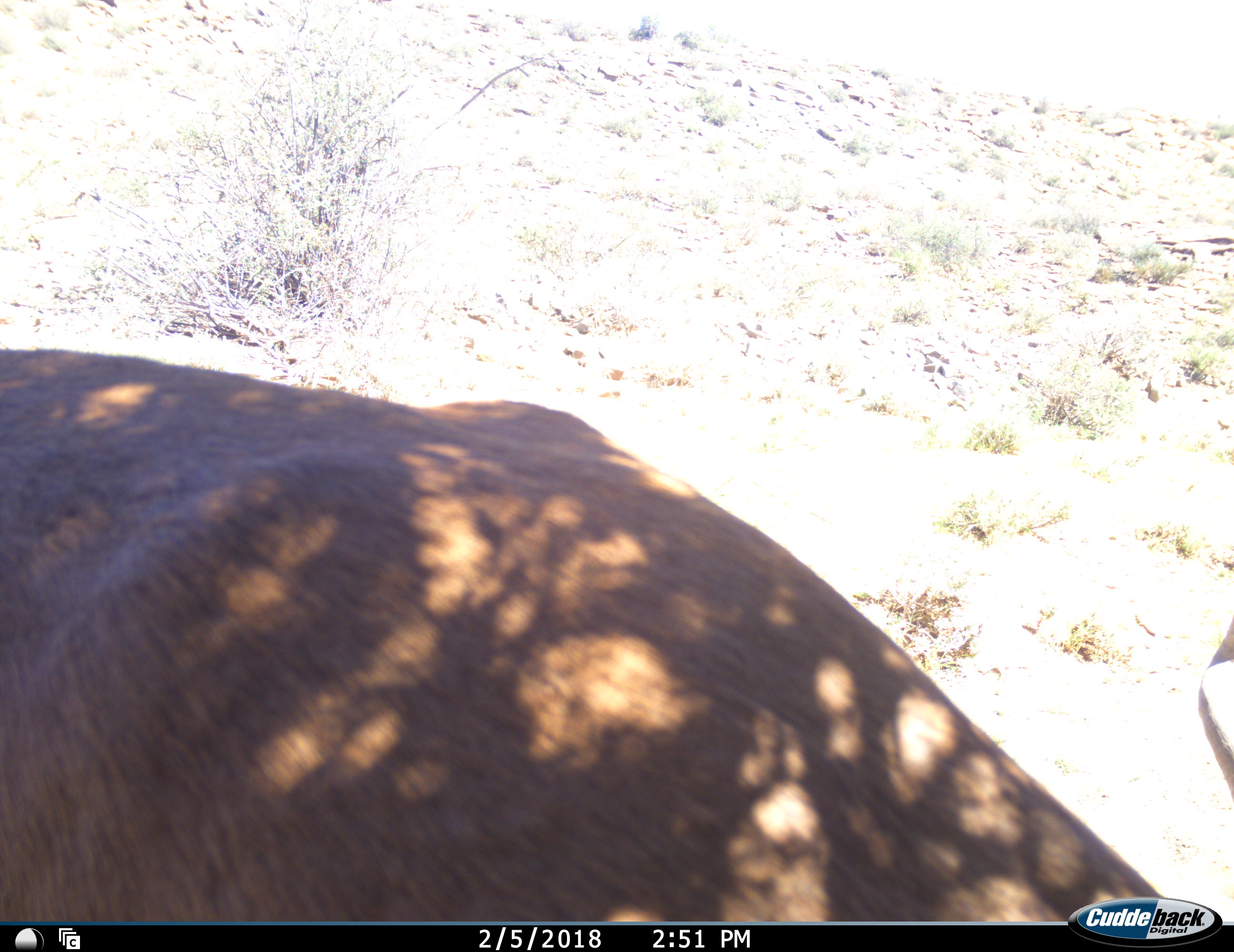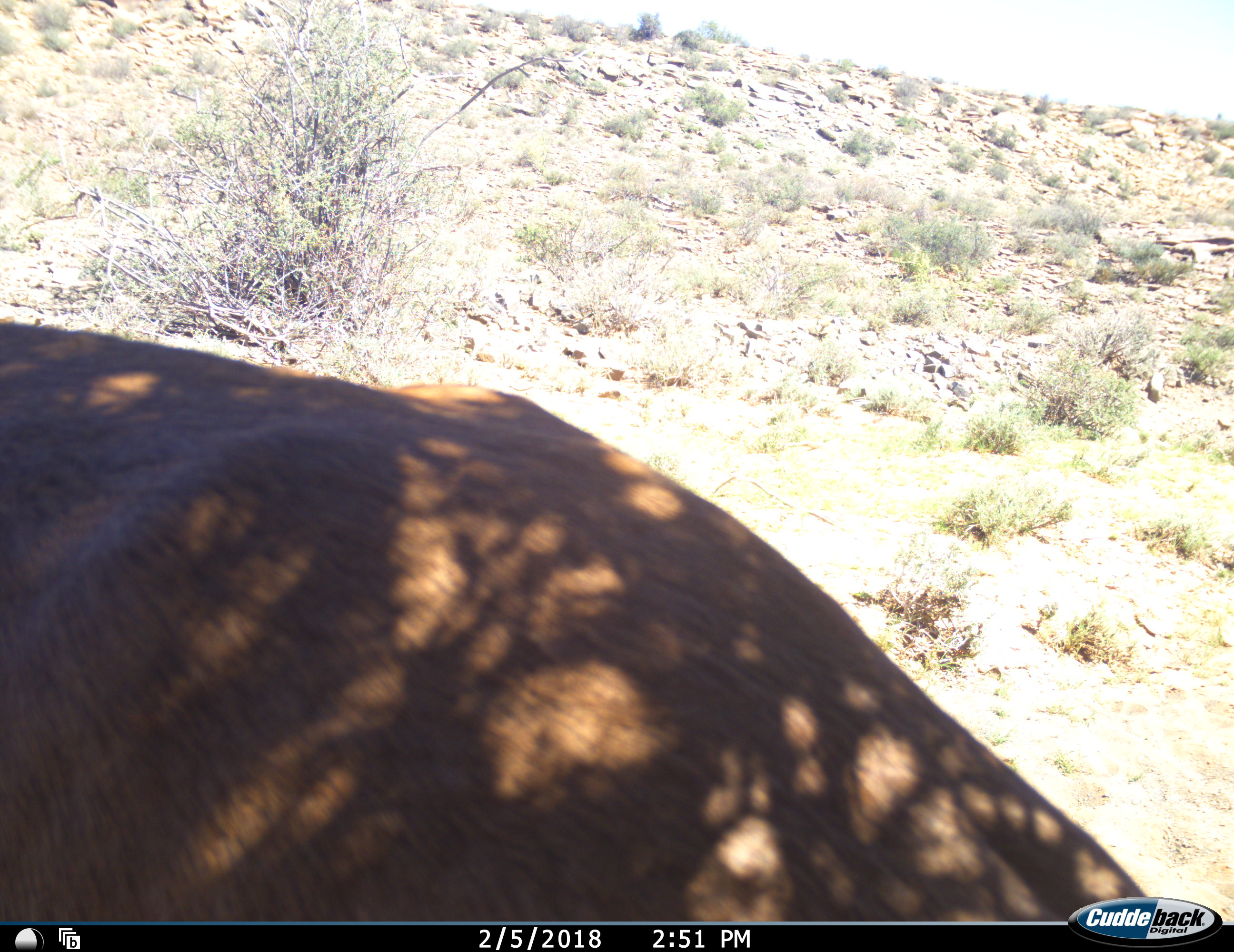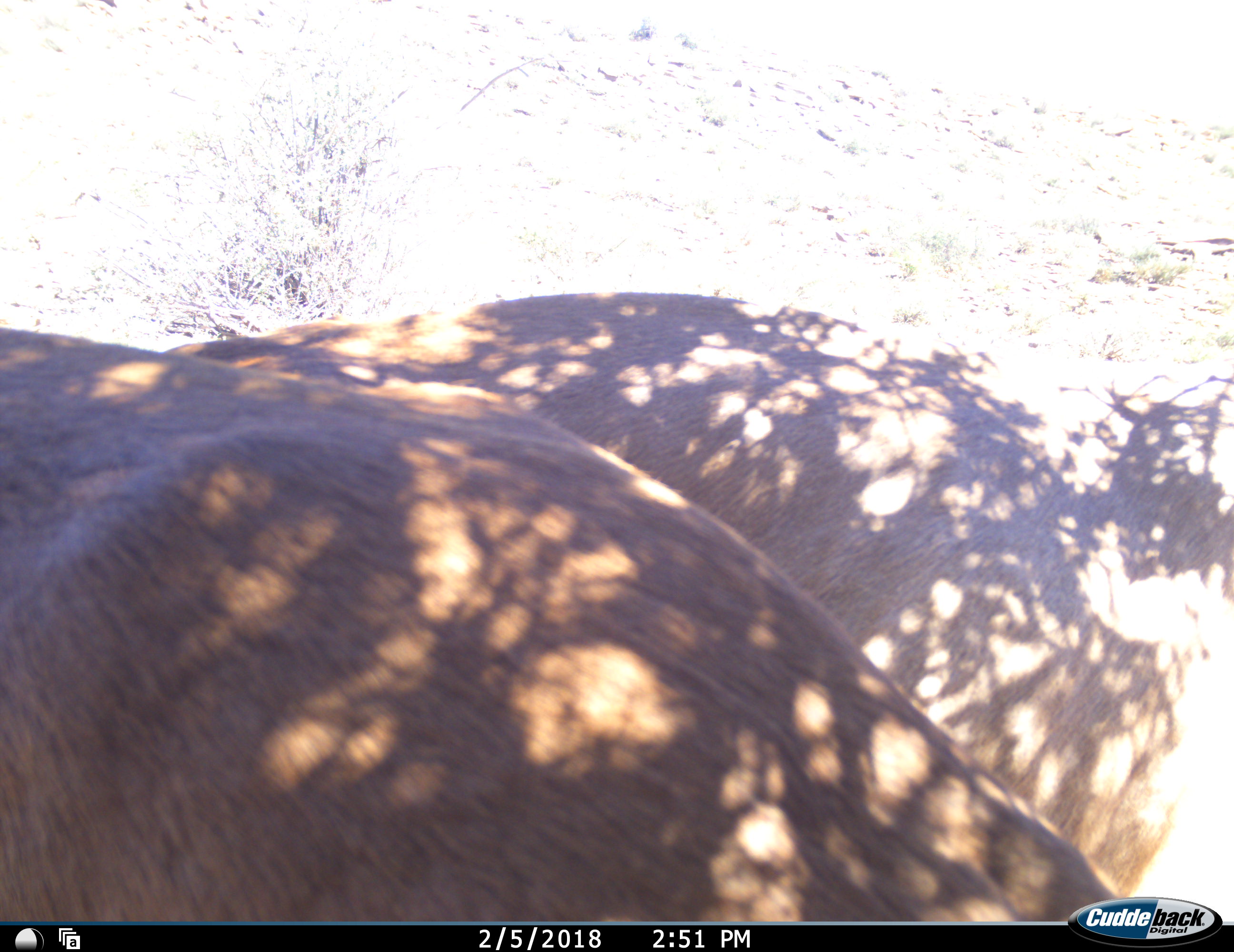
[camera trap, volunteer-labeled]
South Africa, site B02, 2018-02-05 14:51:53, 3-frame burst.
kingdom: Animalia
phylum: Chordata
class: Mammalia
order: Artiodactyla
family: Bovidae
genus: Alcelaphus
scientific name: Alcelaphus buselaphus caama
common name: red hartebeest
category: hartebeestred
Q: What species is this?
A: Hartebeestred (red hartebeest) (Alcelaphus buselaphus caama).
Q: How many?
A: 2.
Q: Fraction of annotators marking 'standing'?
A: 62%.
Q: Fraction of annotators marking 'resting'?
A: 12%.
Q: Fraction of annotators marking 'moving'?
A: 62%.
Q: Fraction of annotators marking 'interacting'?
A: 0%.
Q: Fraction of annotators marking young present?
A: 0%.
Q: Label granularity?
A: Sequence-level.